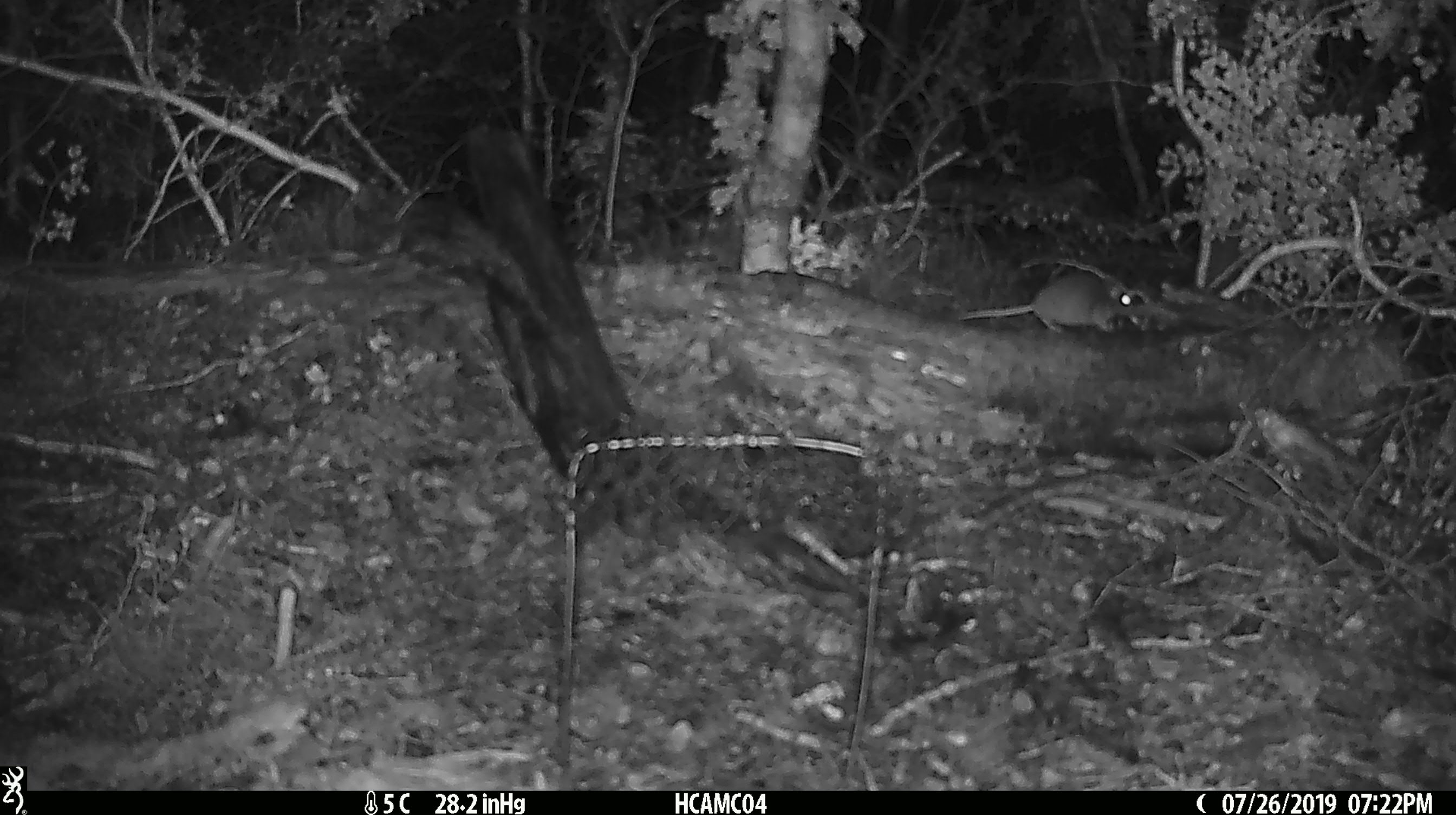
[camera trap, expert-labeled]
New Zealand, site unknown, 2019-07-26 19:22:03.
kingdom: Animalia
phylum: Chordata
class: Mammalia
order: Rodentia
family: Muridae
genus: Mus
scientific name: Mus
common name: mouse